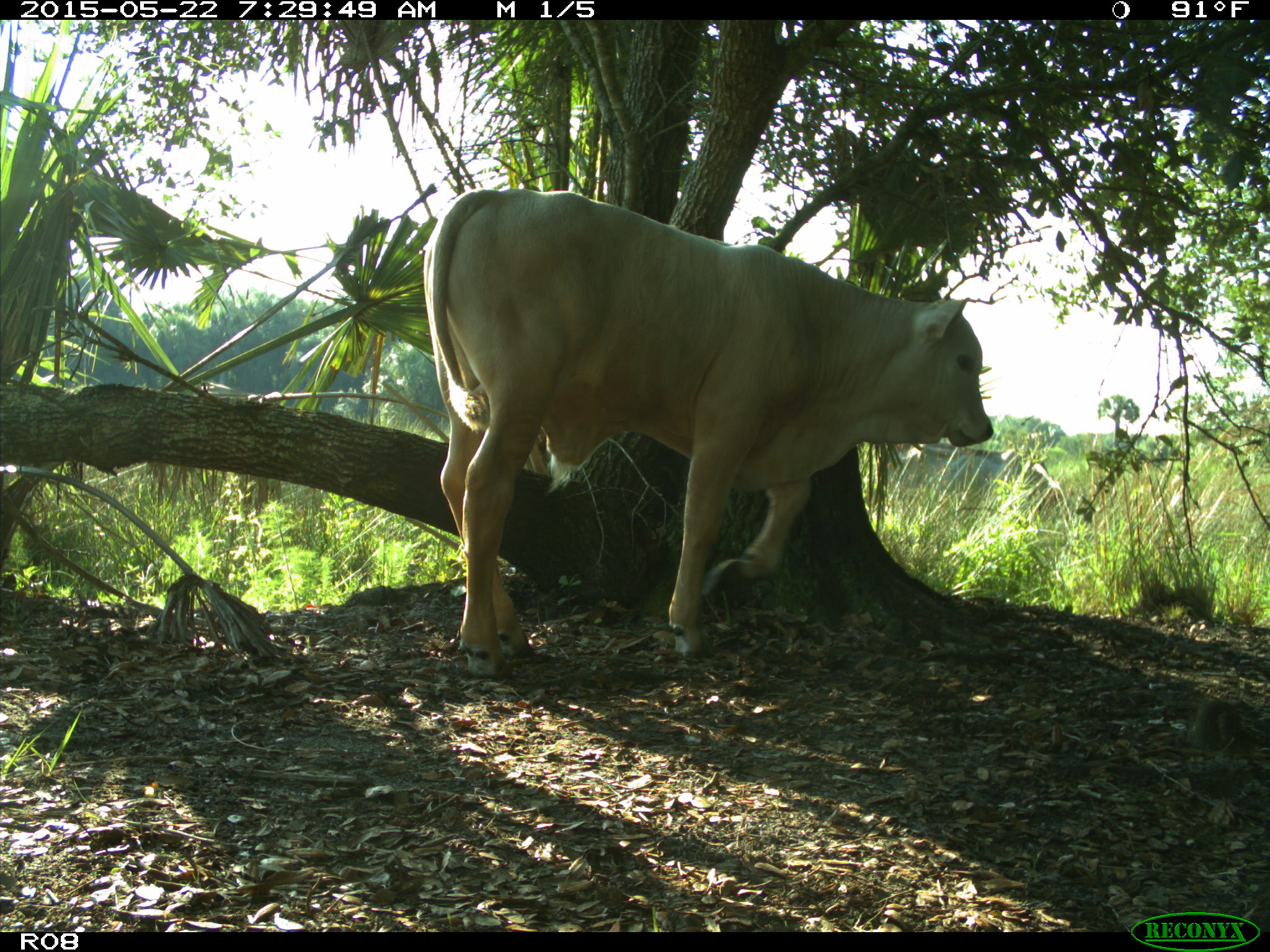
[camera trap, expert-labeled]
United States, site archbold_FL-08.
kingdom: Animalia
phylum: Chordata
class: Mammalia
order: Artiodactyla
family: Bovidae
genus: Bos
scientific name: Bos taurus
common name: domestic cow